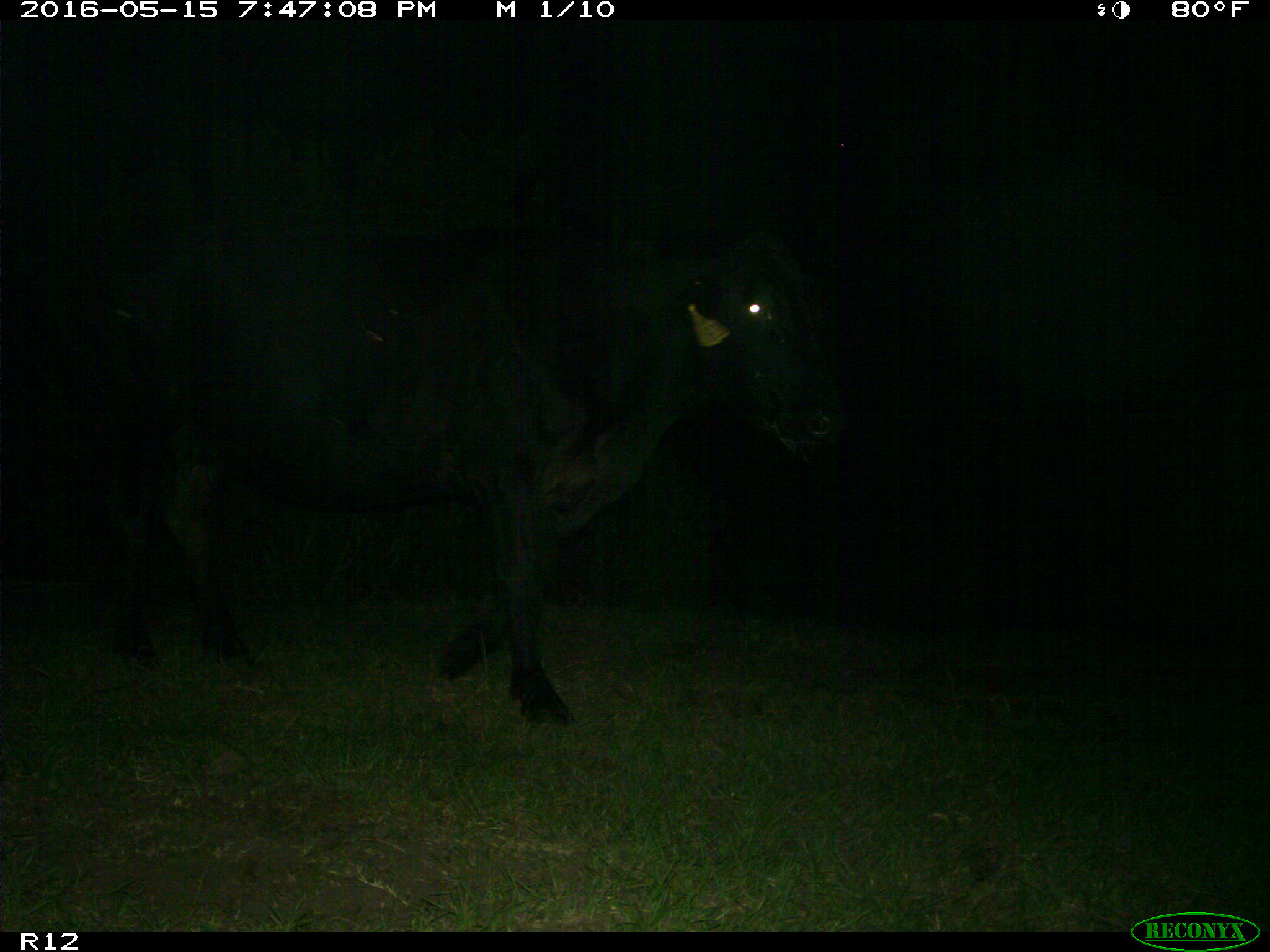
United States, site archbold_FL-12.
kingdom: Animalia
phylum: Chordata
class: Mammalia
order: Artiodactyla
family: Bovidae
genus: Bos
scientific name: Bos taurus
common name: domestic cow